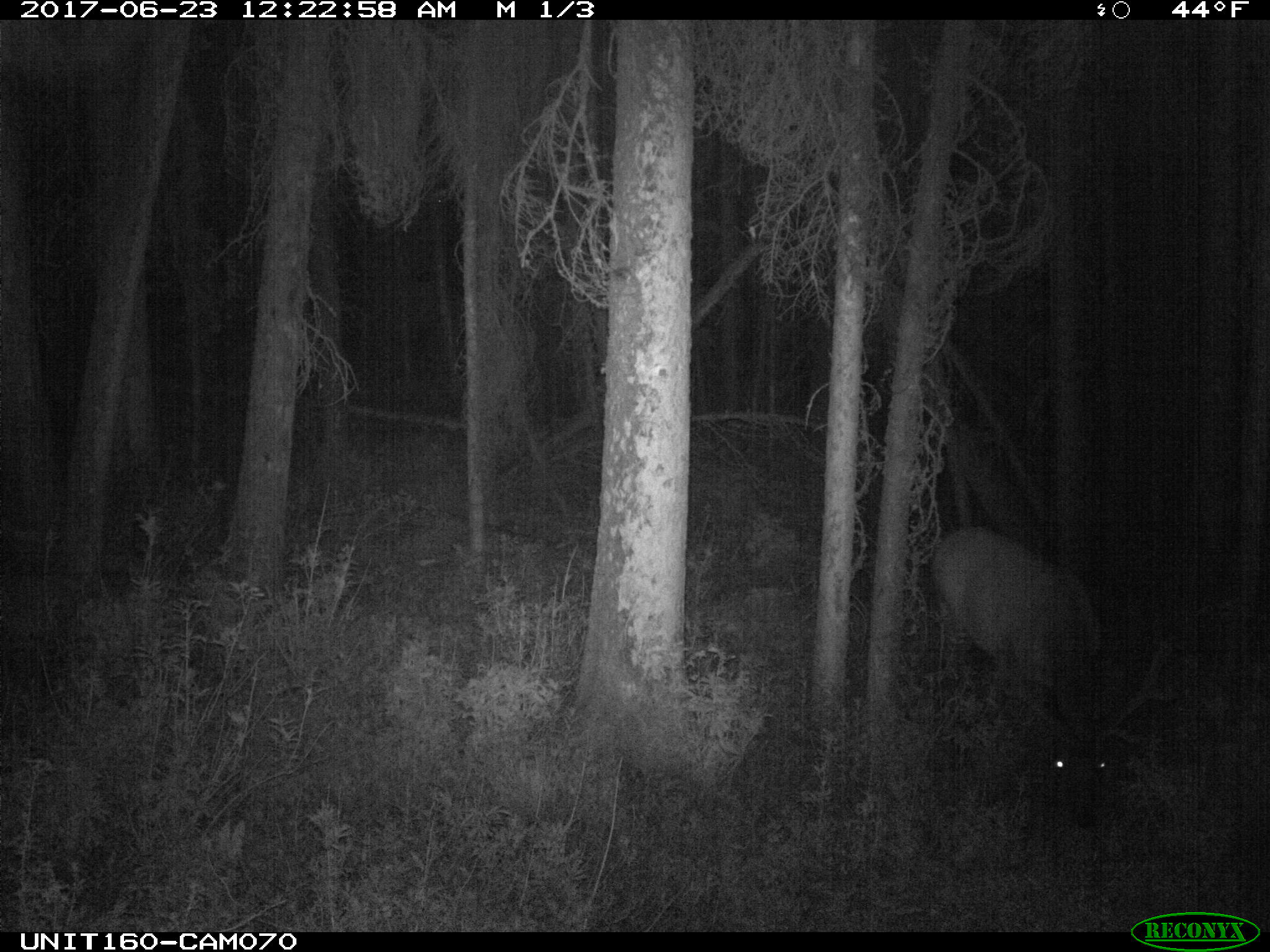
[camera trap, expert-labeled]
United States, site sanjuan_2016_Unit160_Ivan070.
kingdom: Animalia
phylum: Chordata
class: Mammalia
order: Artiodactyla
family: Cervidae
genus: Cervus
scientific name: Cervus elaphus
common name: red deer